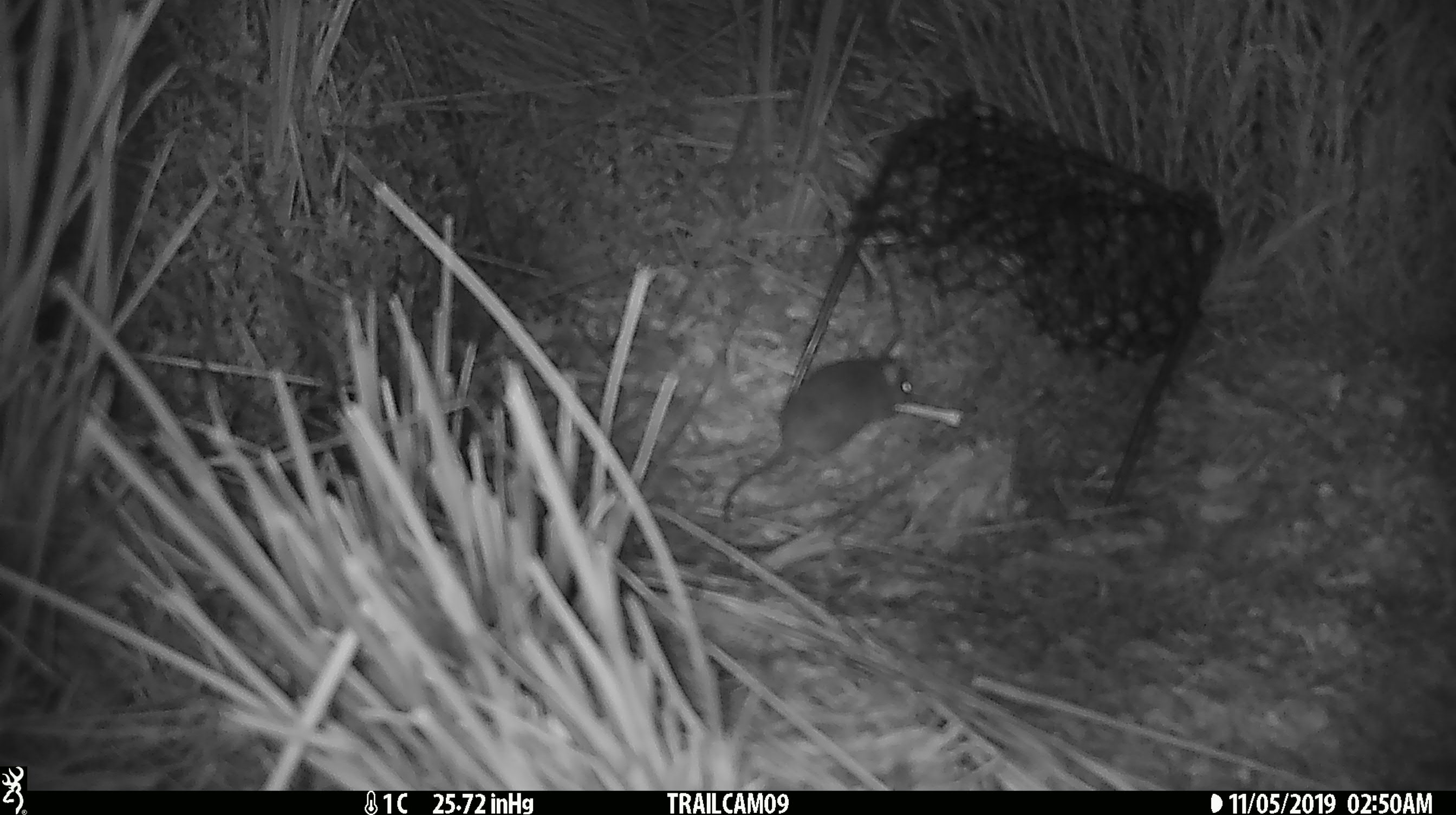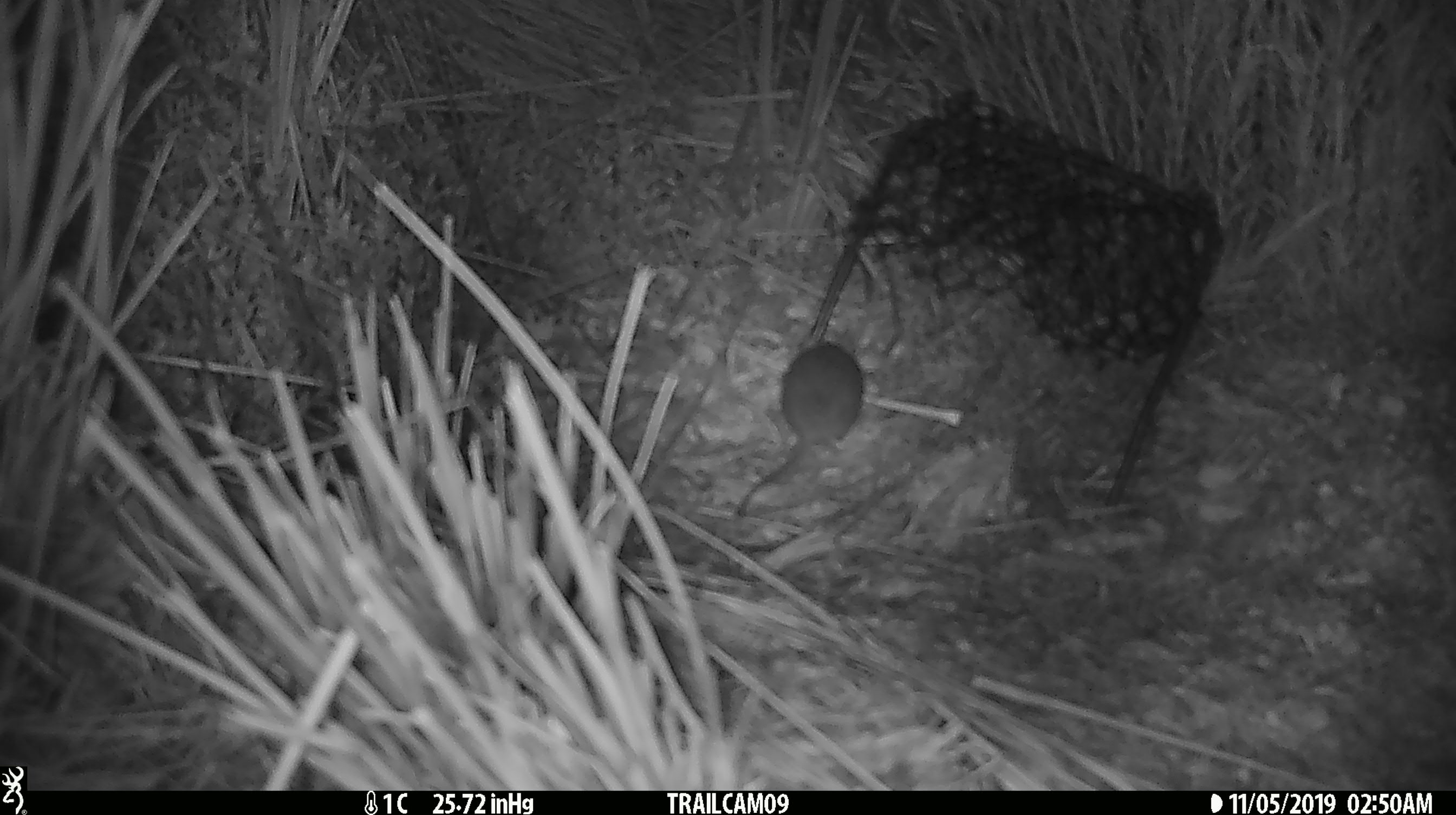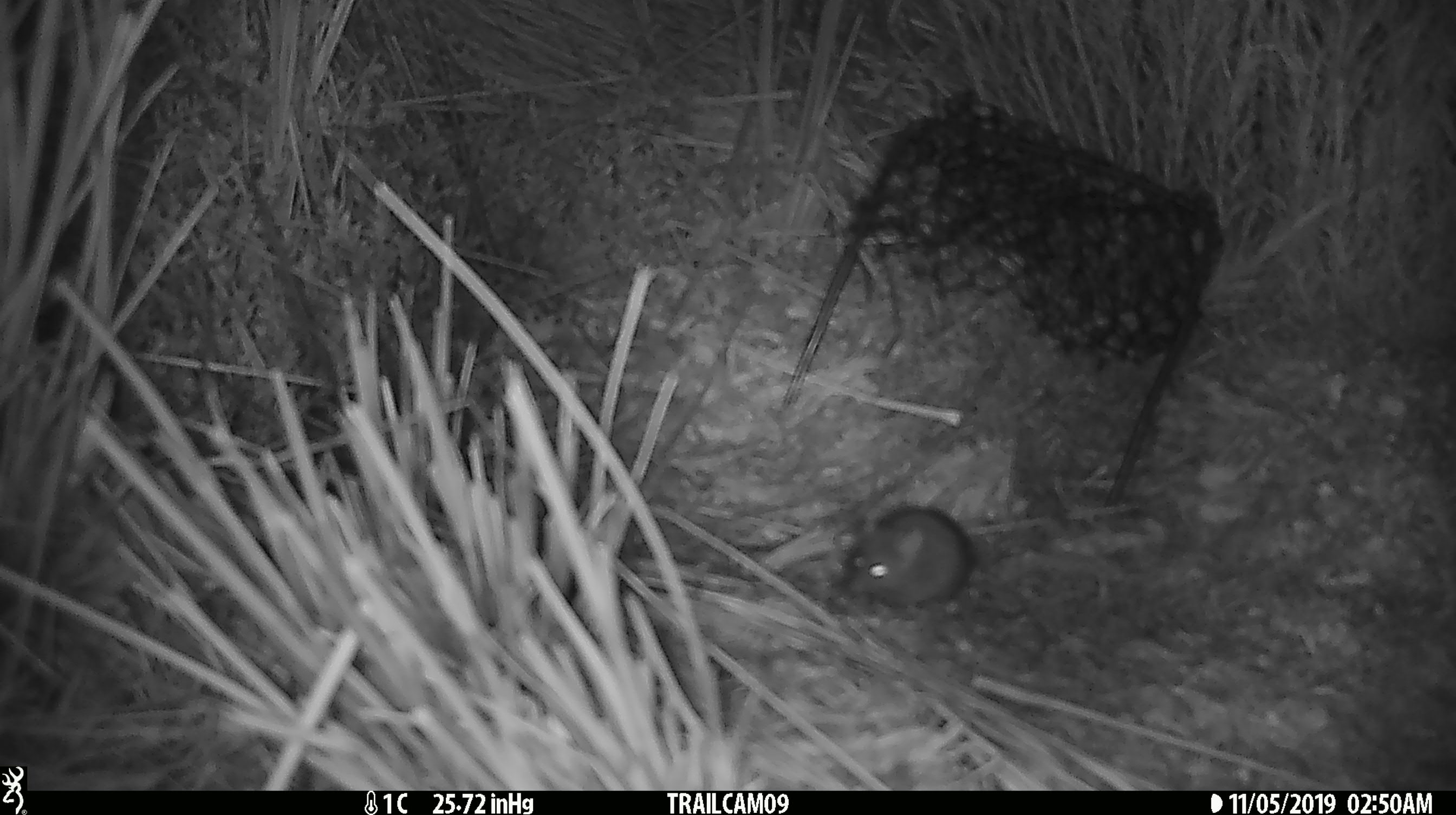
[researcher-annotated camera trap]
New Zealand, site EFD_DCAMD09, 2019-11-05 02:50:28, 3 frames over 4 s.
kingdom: Animalia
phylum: Chordata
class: Mammalia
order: Rodentia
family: Muridae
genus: Mus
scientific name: Mus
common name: mouse